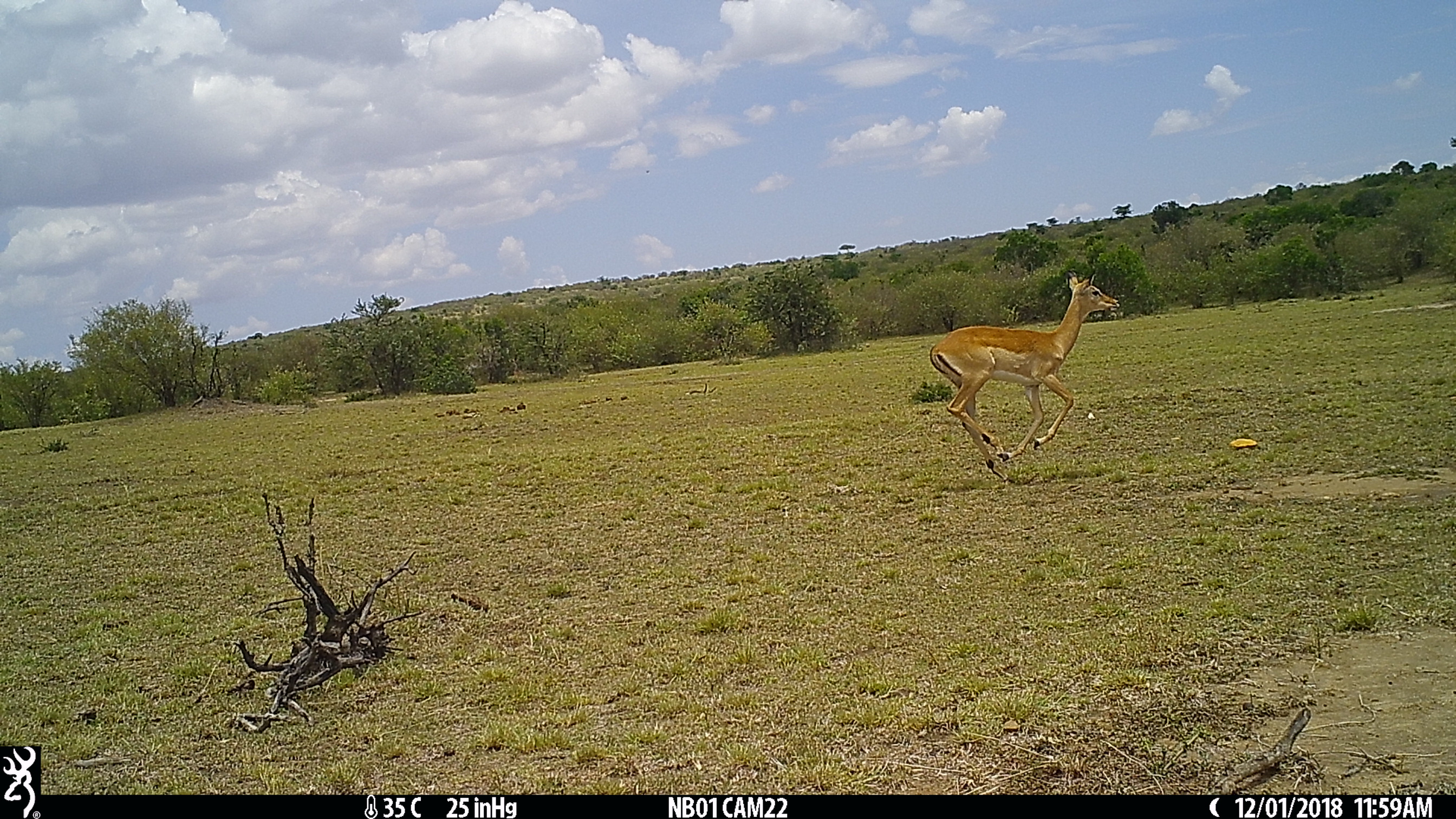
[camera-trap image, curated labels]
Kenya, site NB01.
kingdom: Animalia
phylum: Chordata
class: Mammalia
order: Artiodactyla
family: Bovidae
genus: Aepyceros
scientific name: Aepyceros melampus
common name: impala